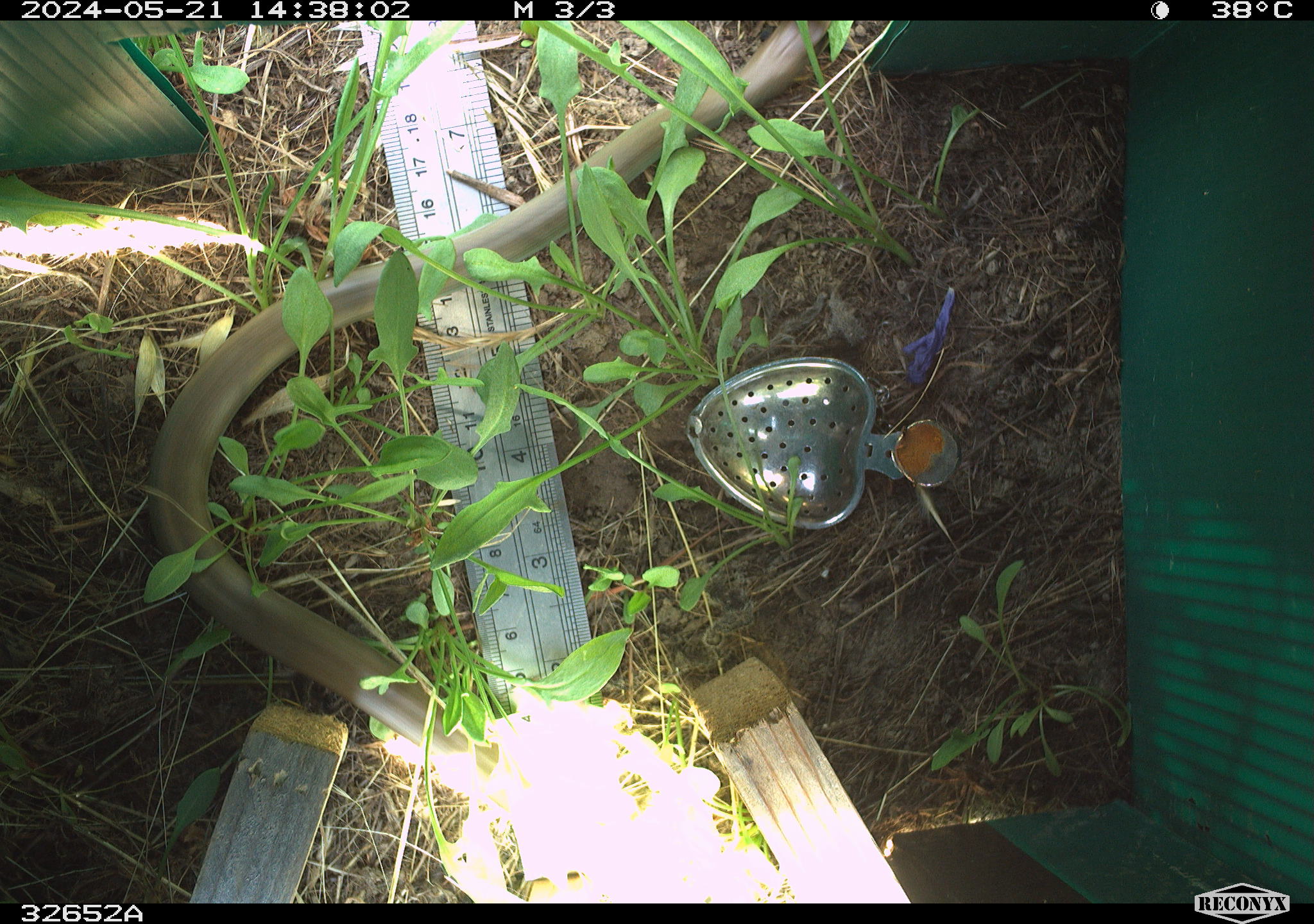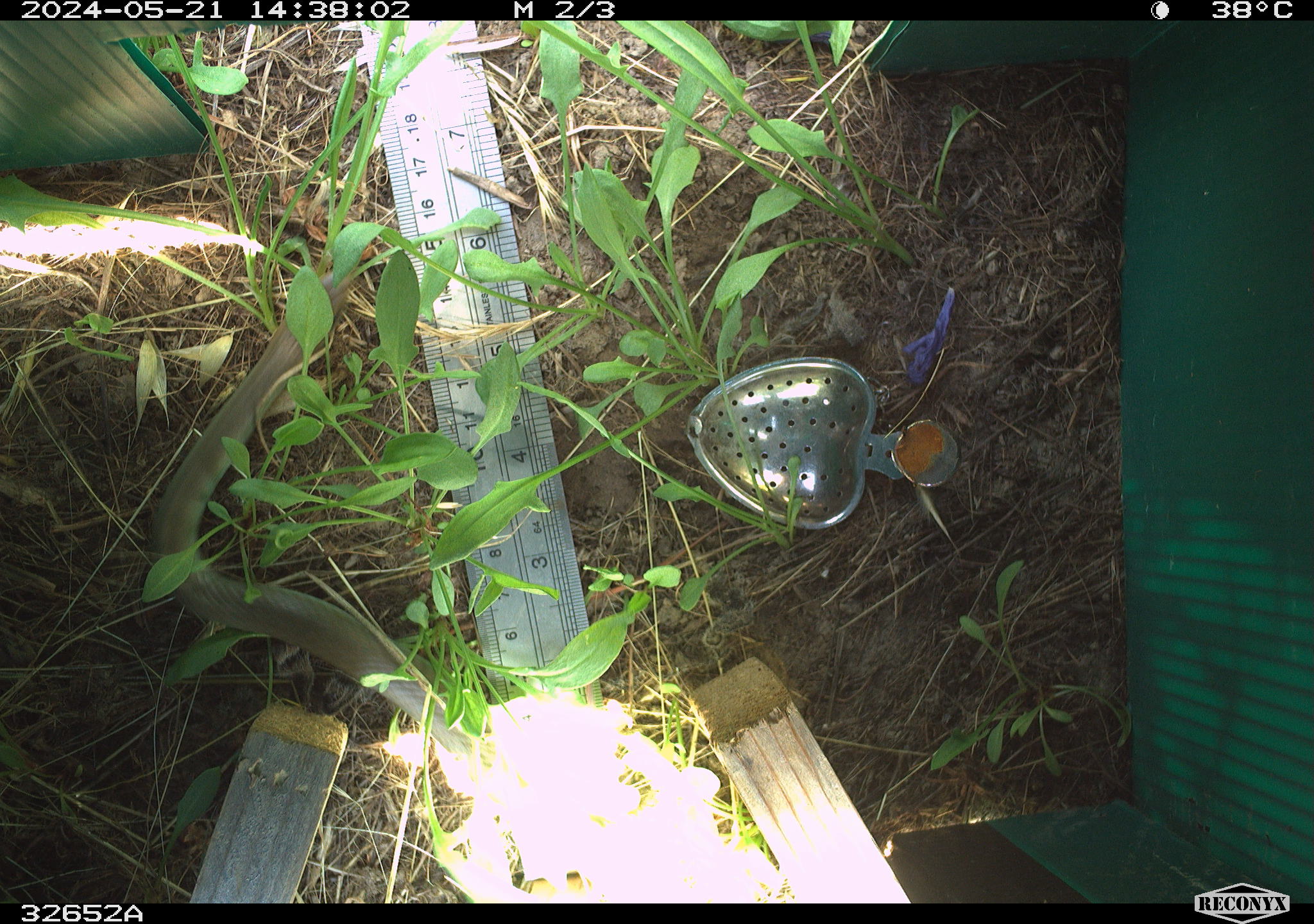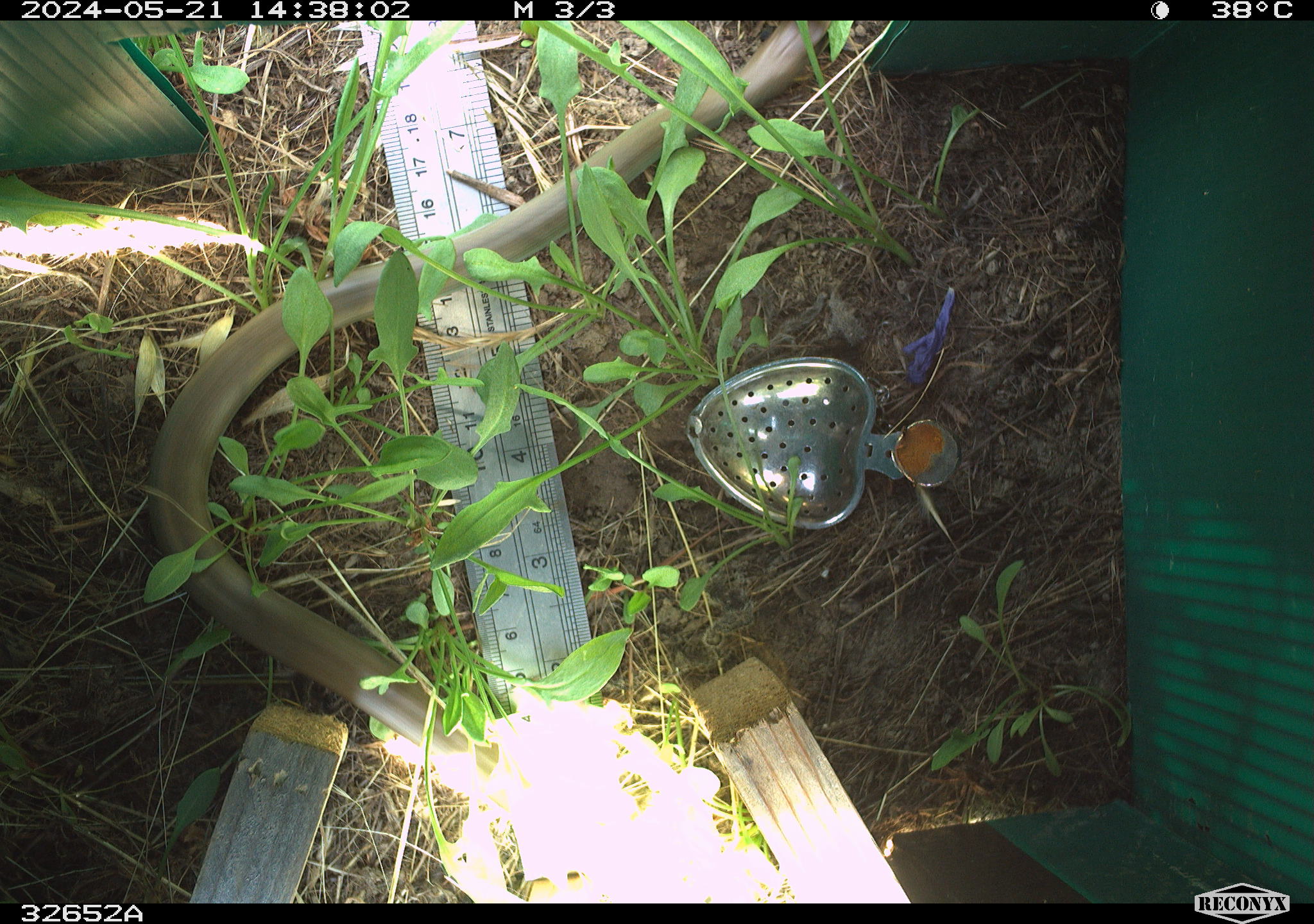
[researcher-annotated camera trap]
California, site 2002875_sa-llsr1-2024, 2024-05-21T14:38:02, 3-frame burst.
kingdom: Animalia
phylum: Chordata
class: Reptilia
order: Squamata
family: Colubridae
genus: Coluber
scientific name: Coluber constrictor mormon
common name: western yellow-bellied racer